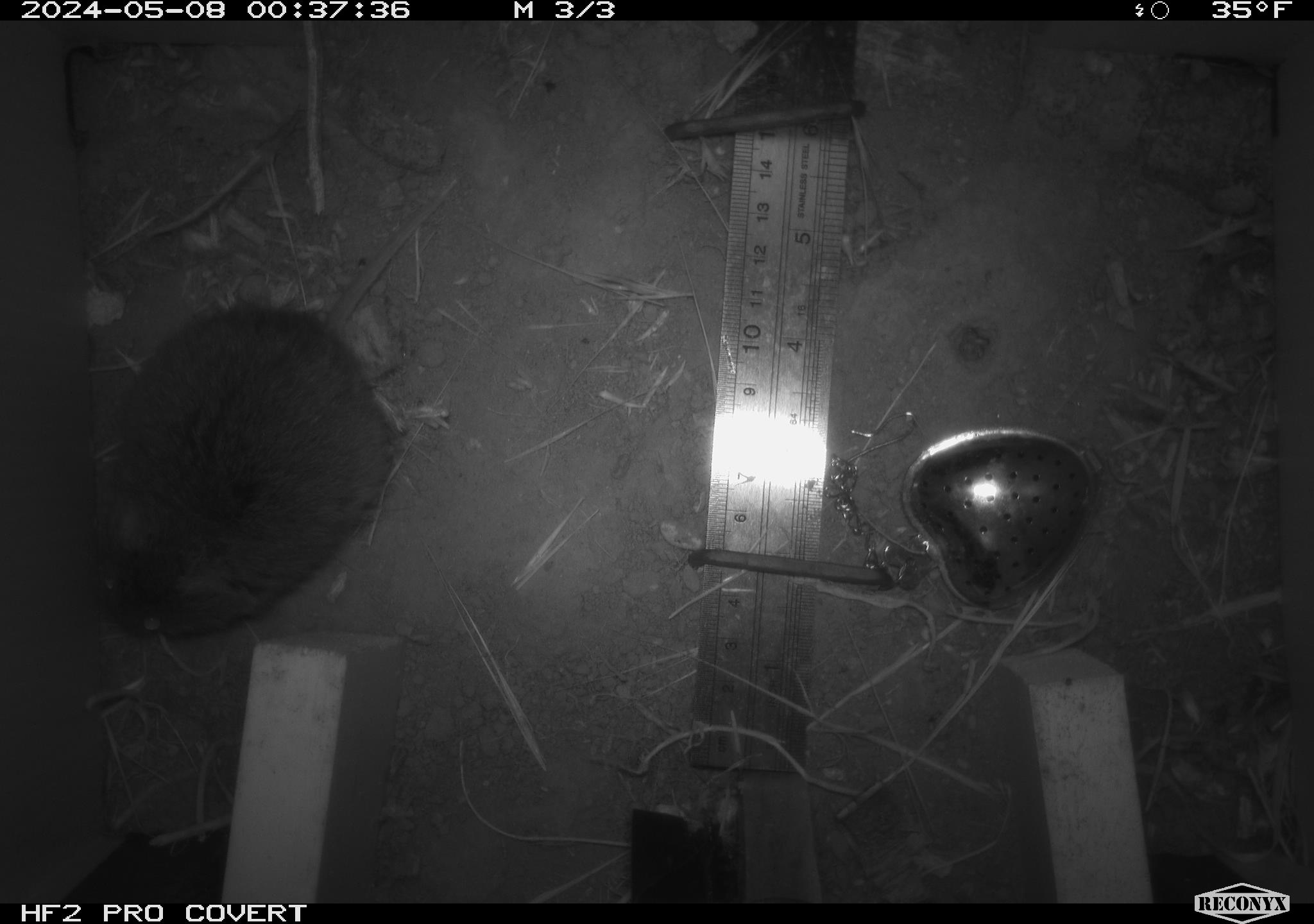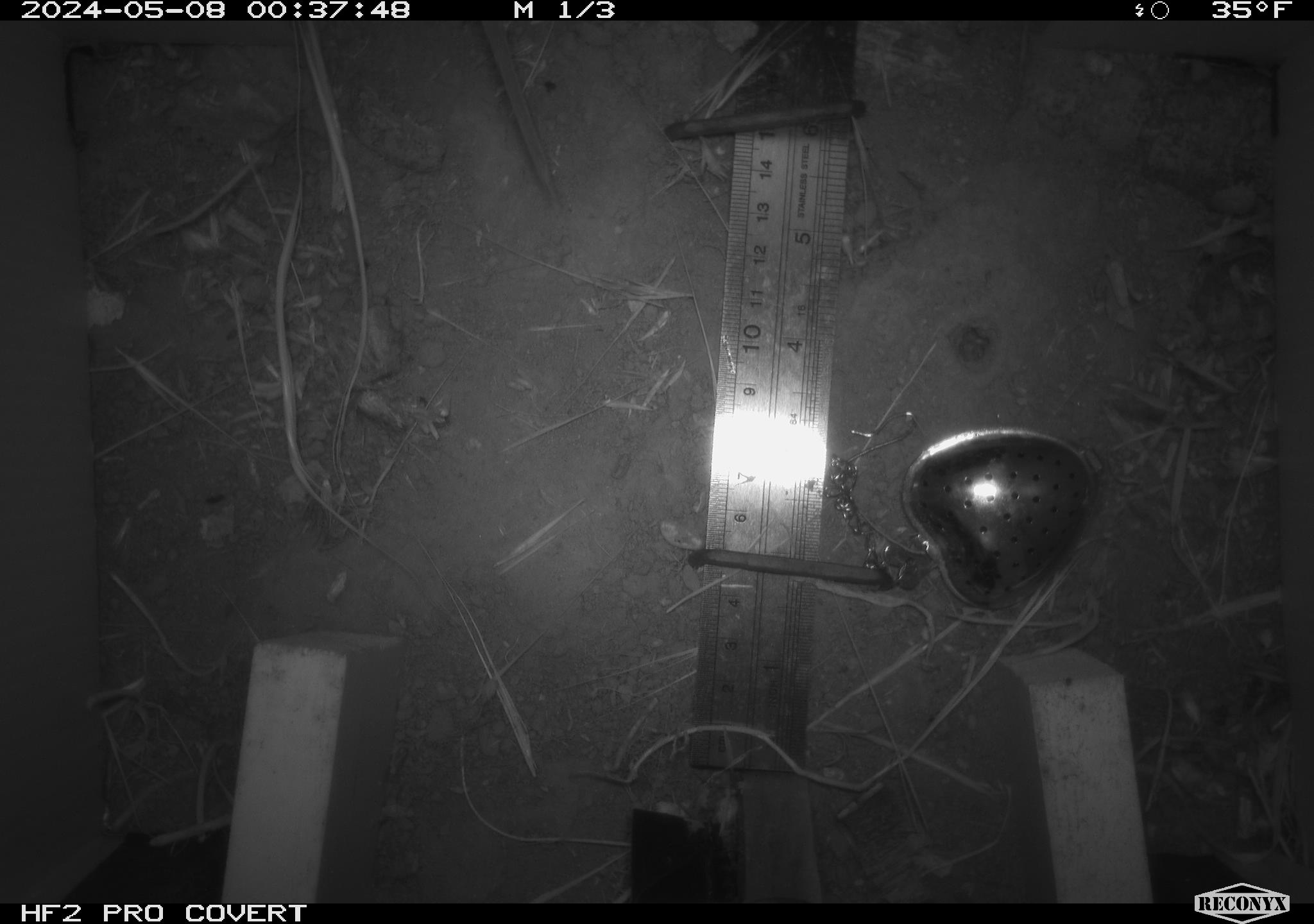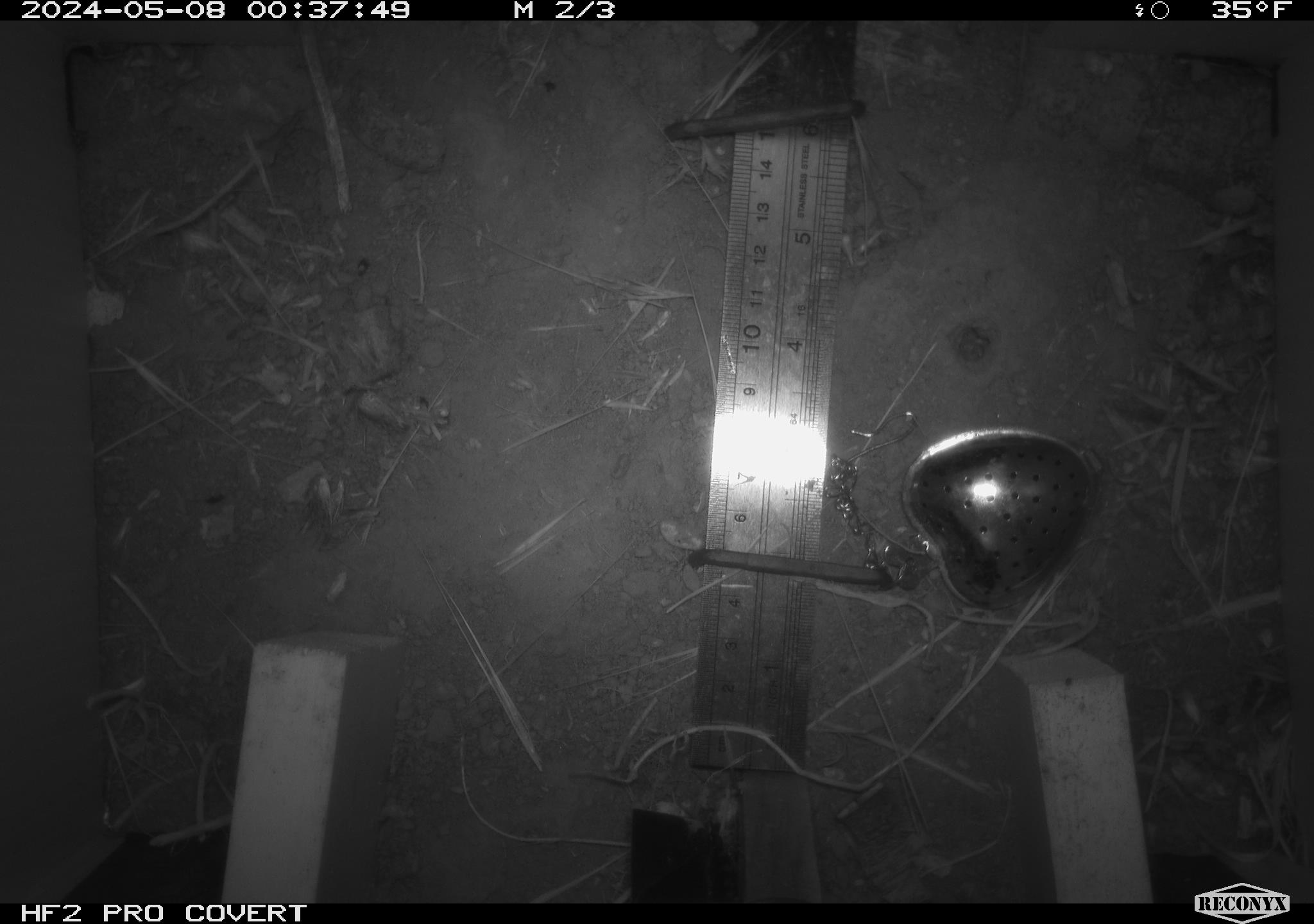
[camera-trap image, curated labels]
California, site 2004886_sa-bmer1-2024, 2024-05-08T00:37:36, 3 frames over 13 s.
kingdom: Animalia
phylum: Chordata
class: Mammalia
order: Rodentia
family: Cricetidae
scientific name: Arvicolinae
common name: voles, lemmings, and muskrats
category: arvicolinae subfamily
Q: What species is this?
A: Arvicolinae subfamily (voles, lemmings, and muskrats) (Arvicolinae).